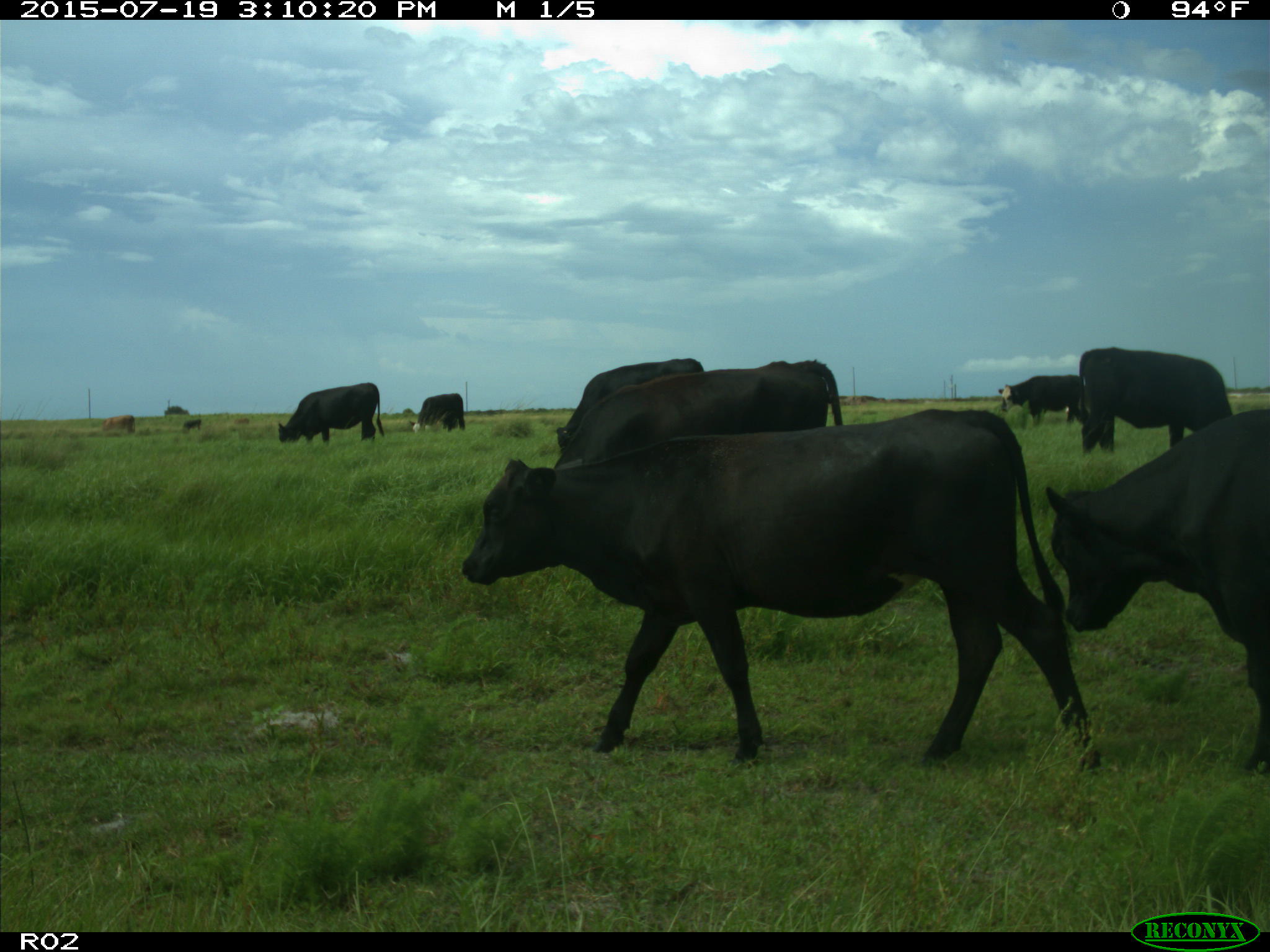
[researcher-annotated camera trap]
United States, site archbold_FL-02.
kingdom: Animalia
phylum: Chordata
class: Mammalia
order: Artiodactyla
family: Bovidae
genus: Bos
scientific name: Bos taurus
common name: domestic cow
Bos taurus (domestic cow).